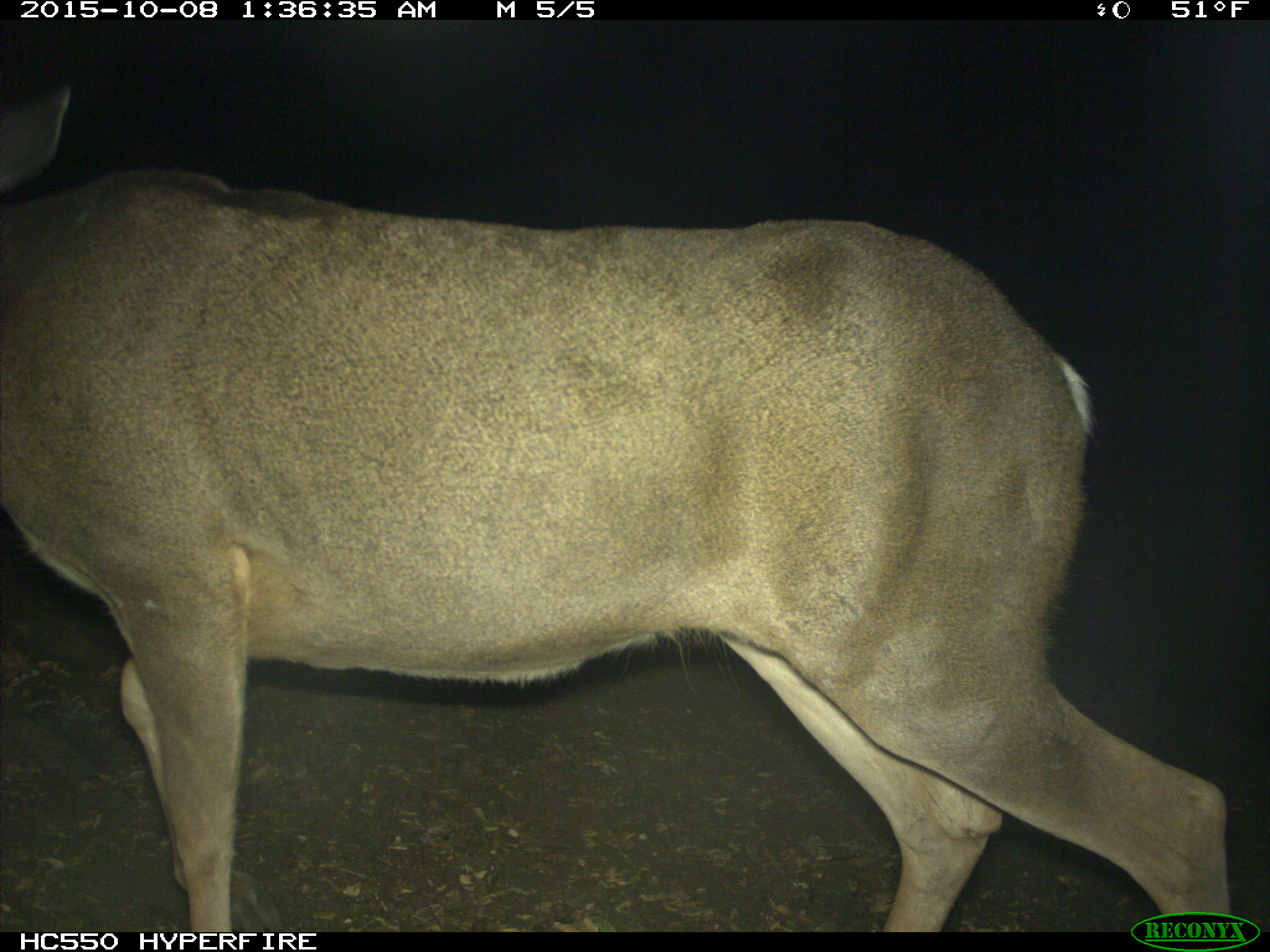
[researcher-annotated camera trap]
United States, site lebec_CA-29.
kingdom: Animalia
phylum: Chordata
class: Mammalia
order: Artiodactyla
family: Cervidae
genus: Odocoileus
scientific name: Odocoileus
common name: deer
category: unidentified deer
Unidentified deer (deer) (Odocoileus).